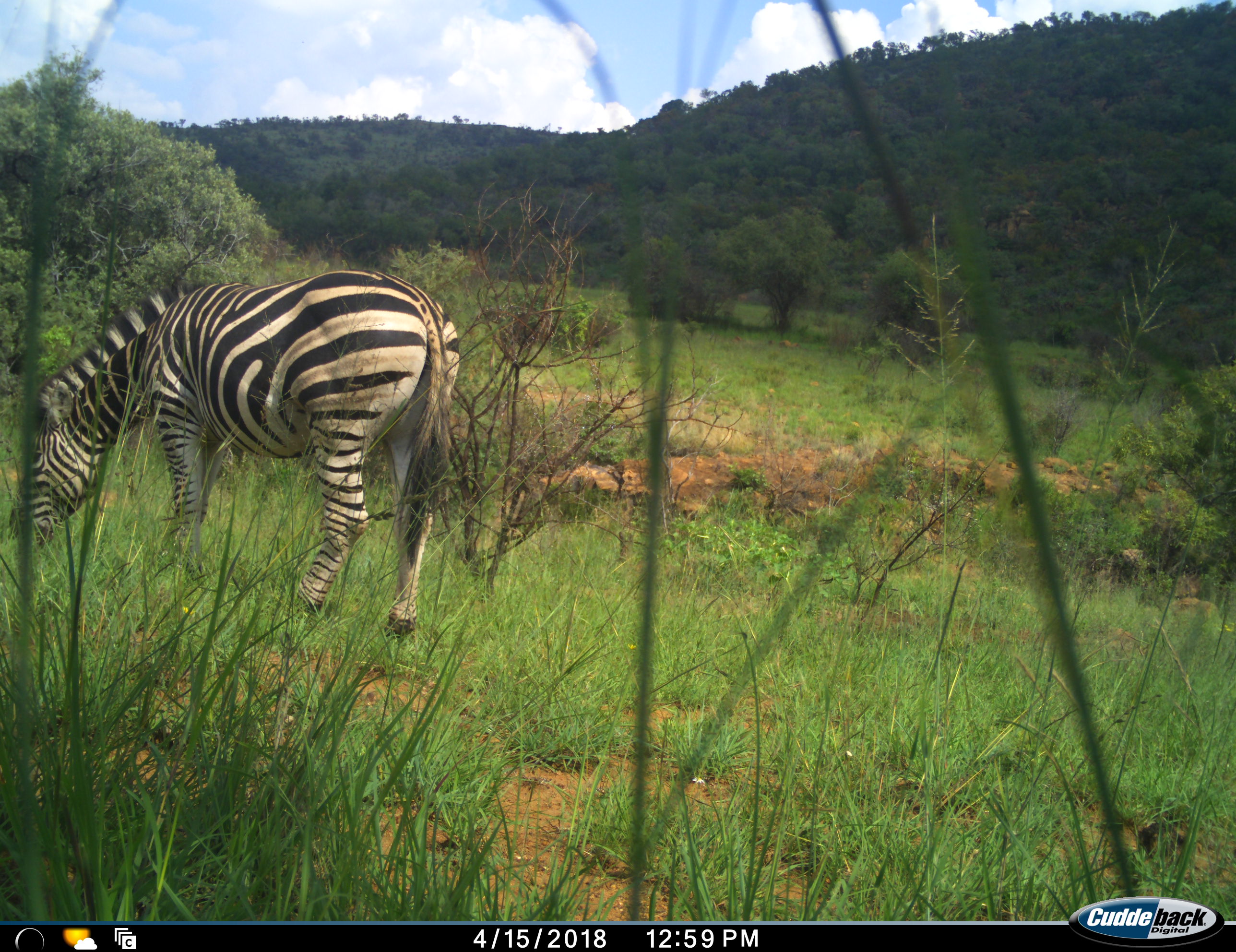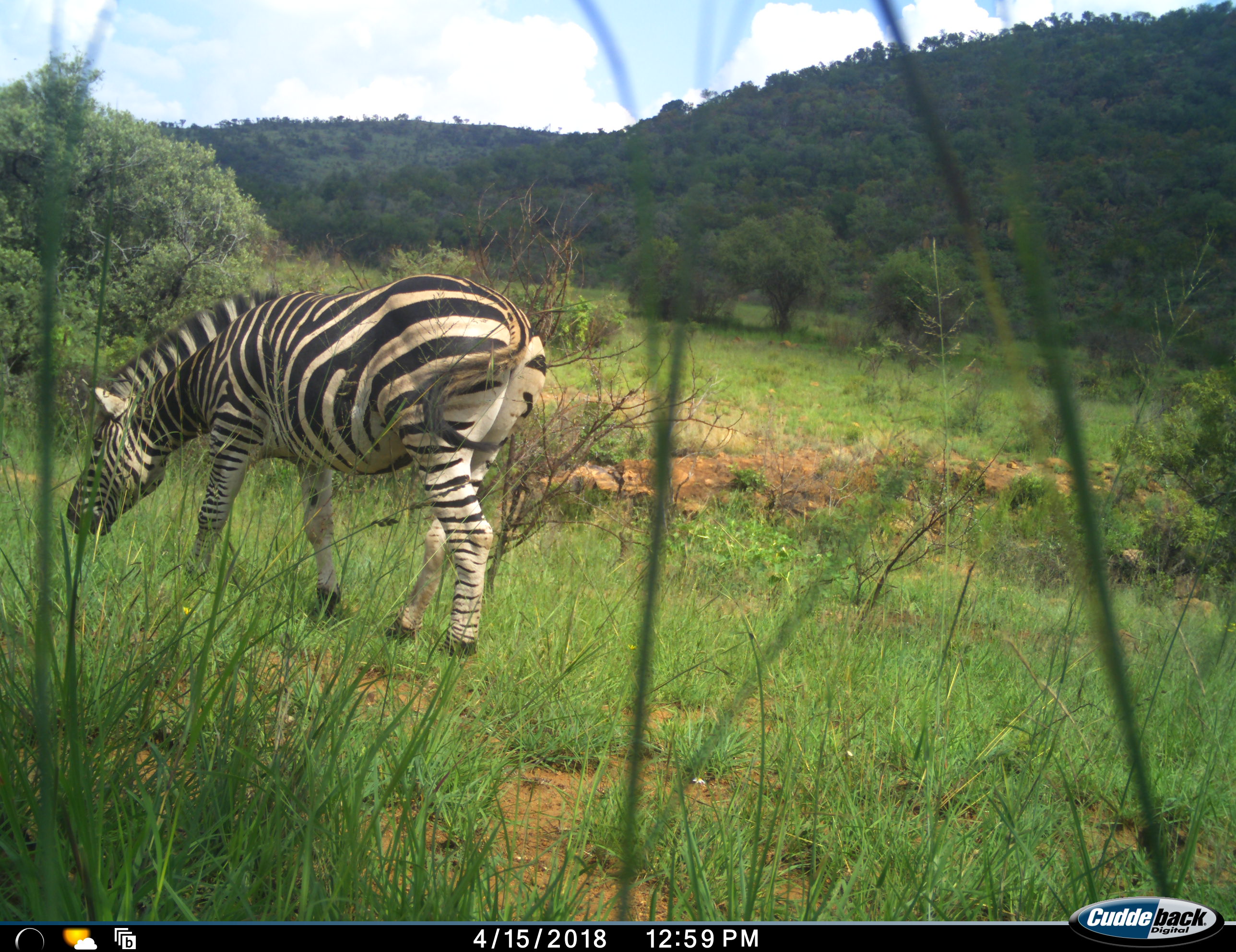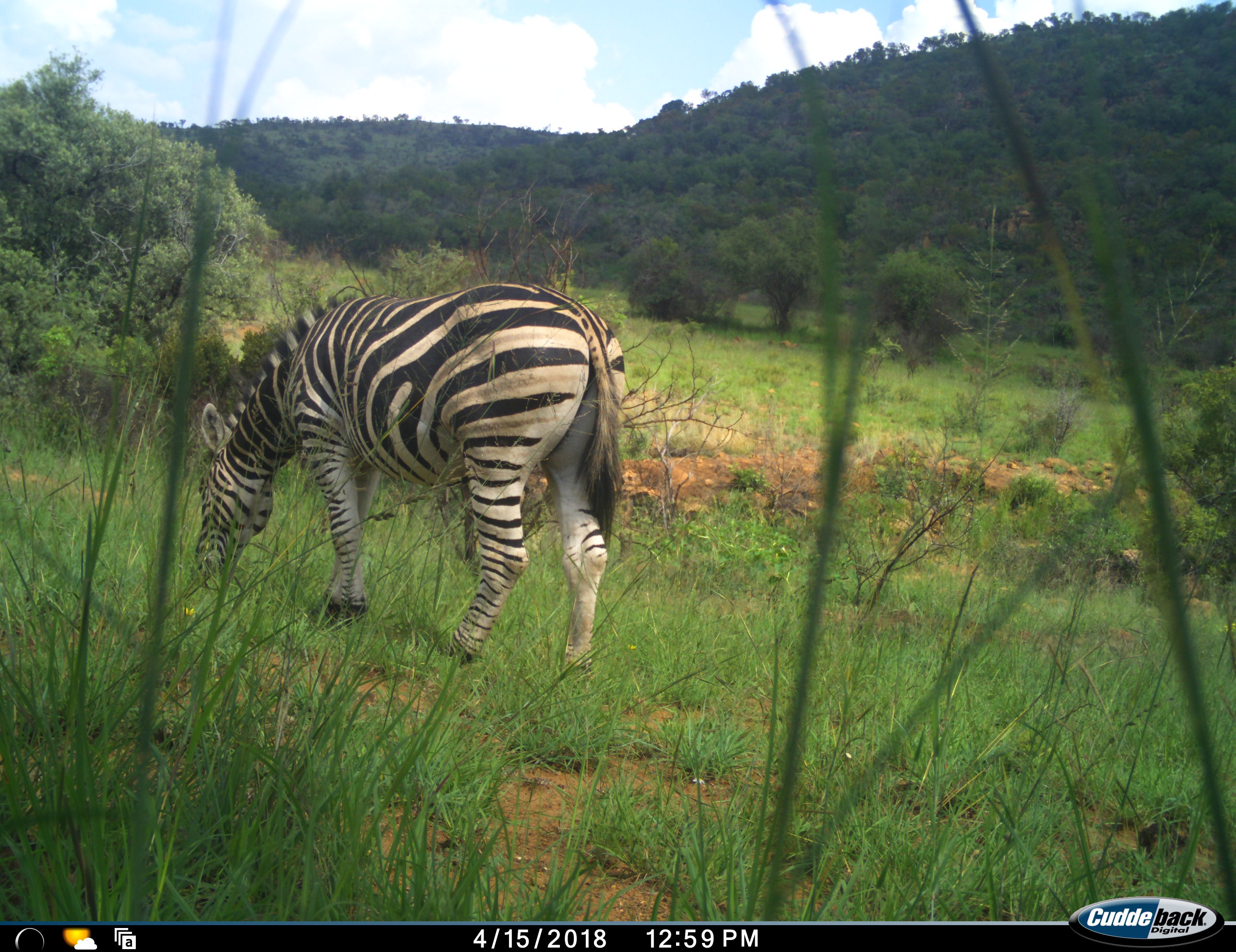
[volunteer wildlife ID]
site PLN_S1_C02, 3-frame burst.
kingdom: Animalia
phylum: Chordata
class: Mammalia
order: Perissodactyla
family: Equidae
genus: Equus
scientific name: Equus quagga burchellii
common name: burchell's zebra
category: zebraburchells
Zebraburchells (burchell's zebra) (Equus quagga burchellii), count 1. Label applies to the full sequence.